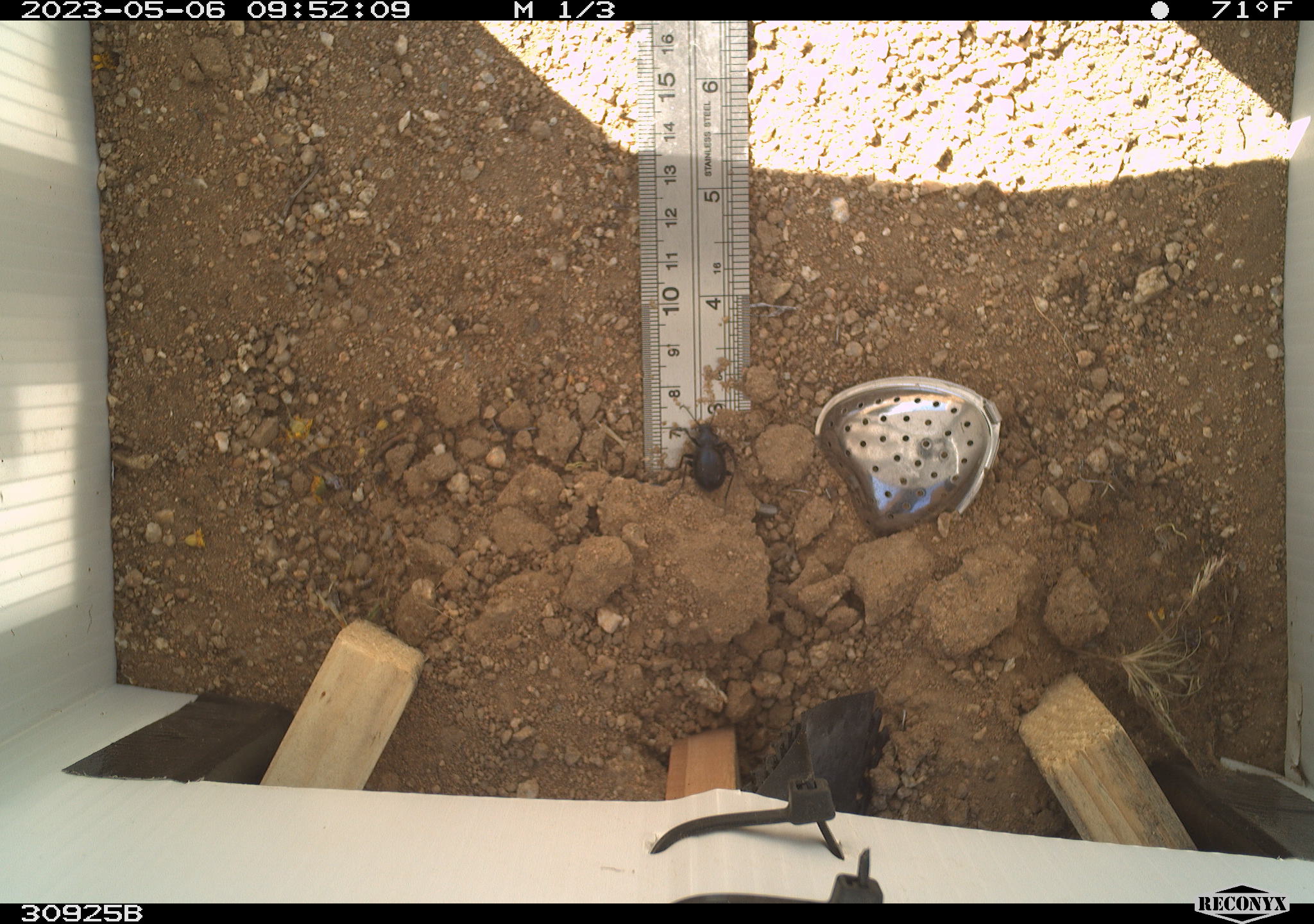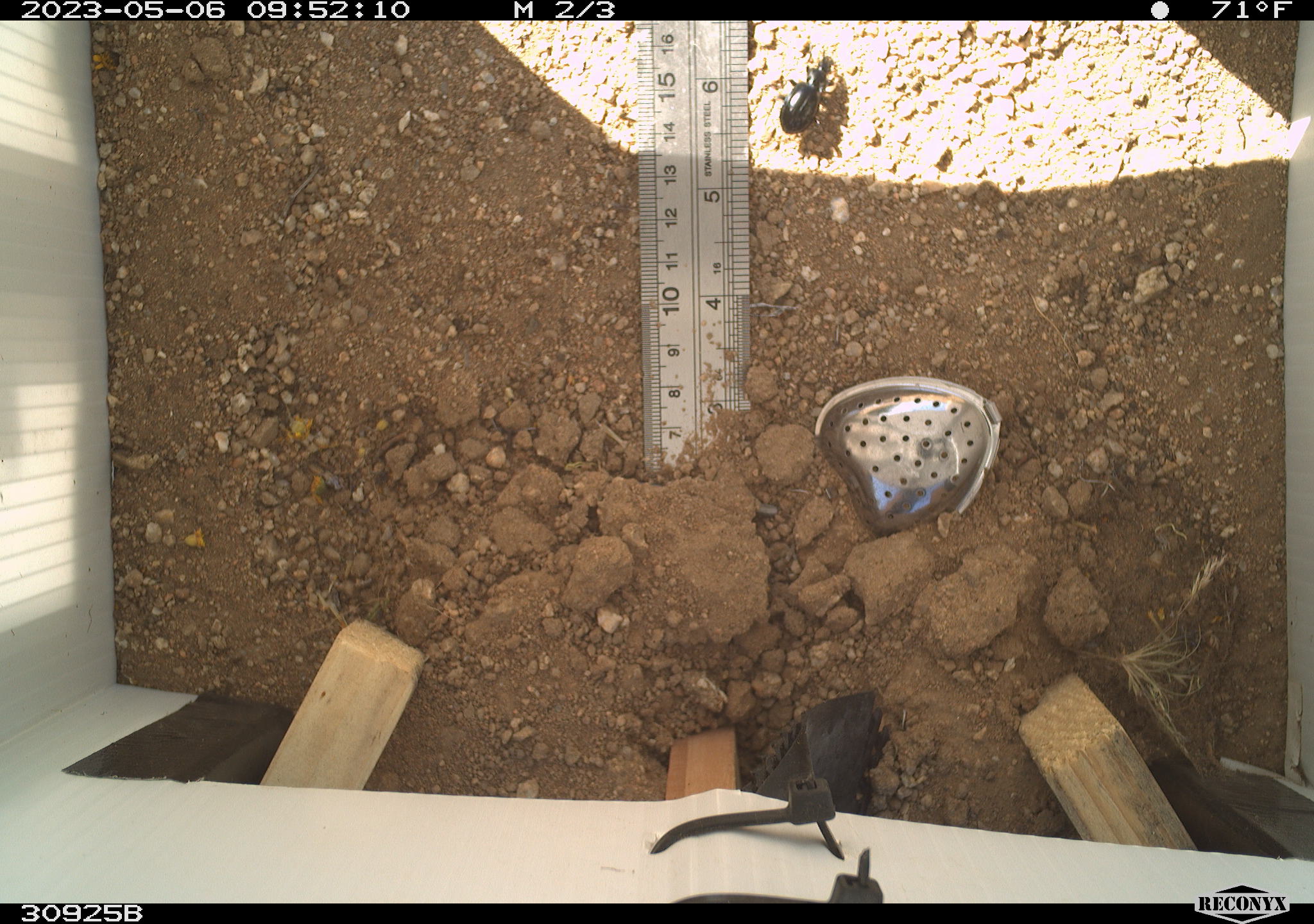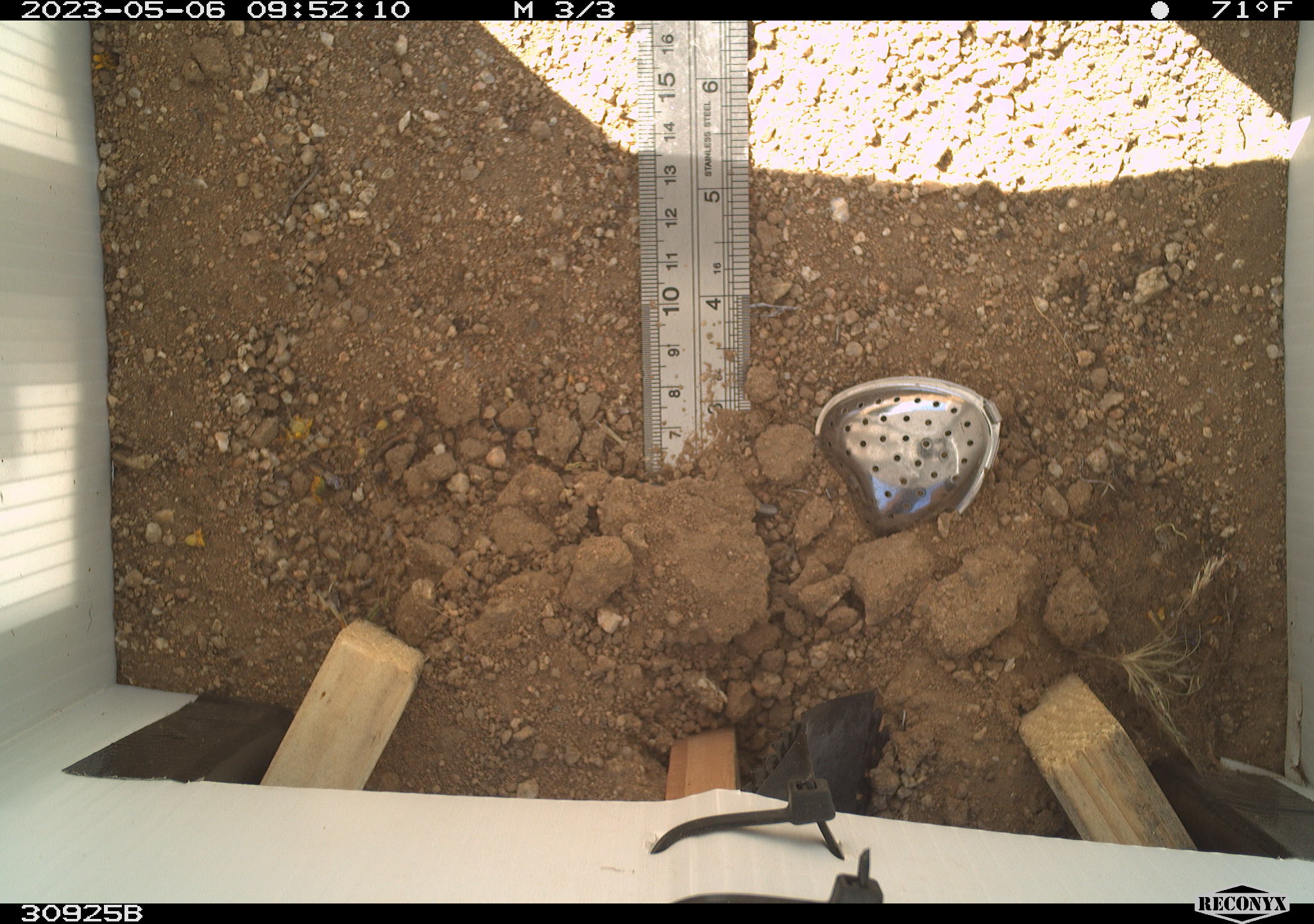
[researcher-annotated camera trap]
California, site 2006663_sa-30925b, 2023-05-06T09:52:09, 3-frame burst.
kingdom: Animalia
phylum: Arthropoda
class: Insecta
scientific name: Insecta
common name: insect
Insect (Insecta).